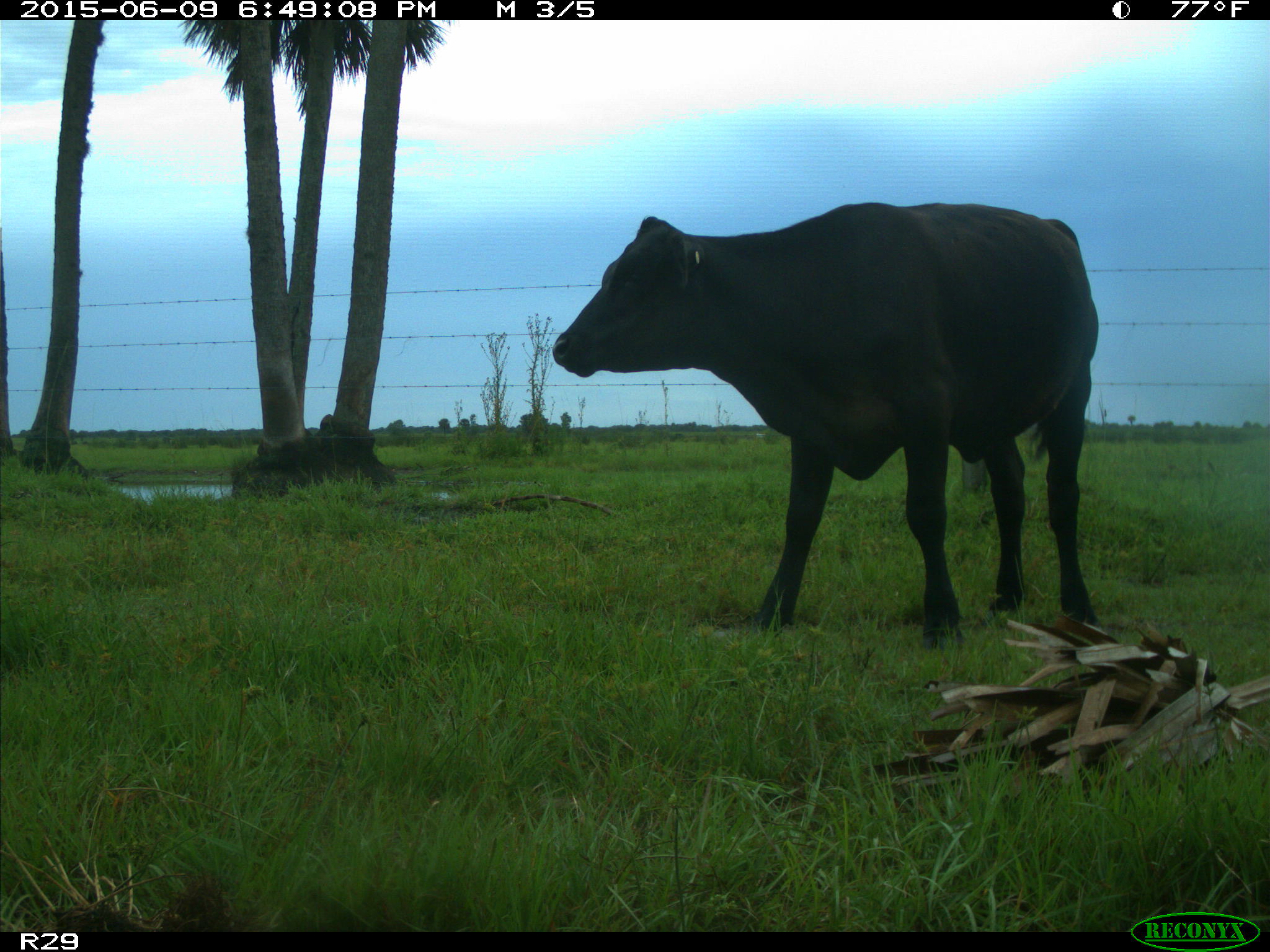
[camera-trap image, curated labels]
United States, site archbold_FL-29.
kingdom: Animalia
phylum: Chordata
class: Mammalia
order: Artiodactyla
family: Bovidae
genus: Bos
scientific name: Bos taurus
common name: domestic cow